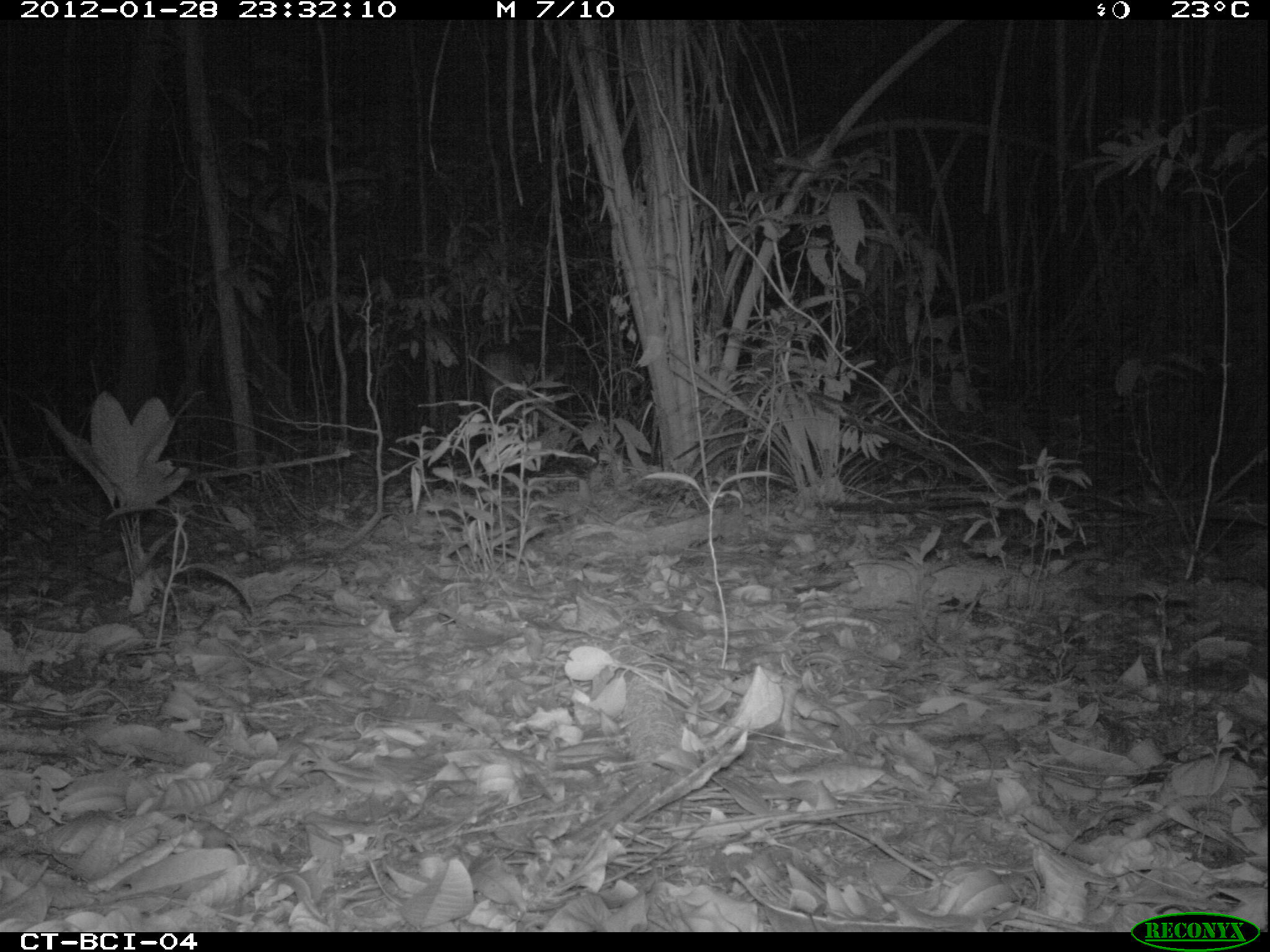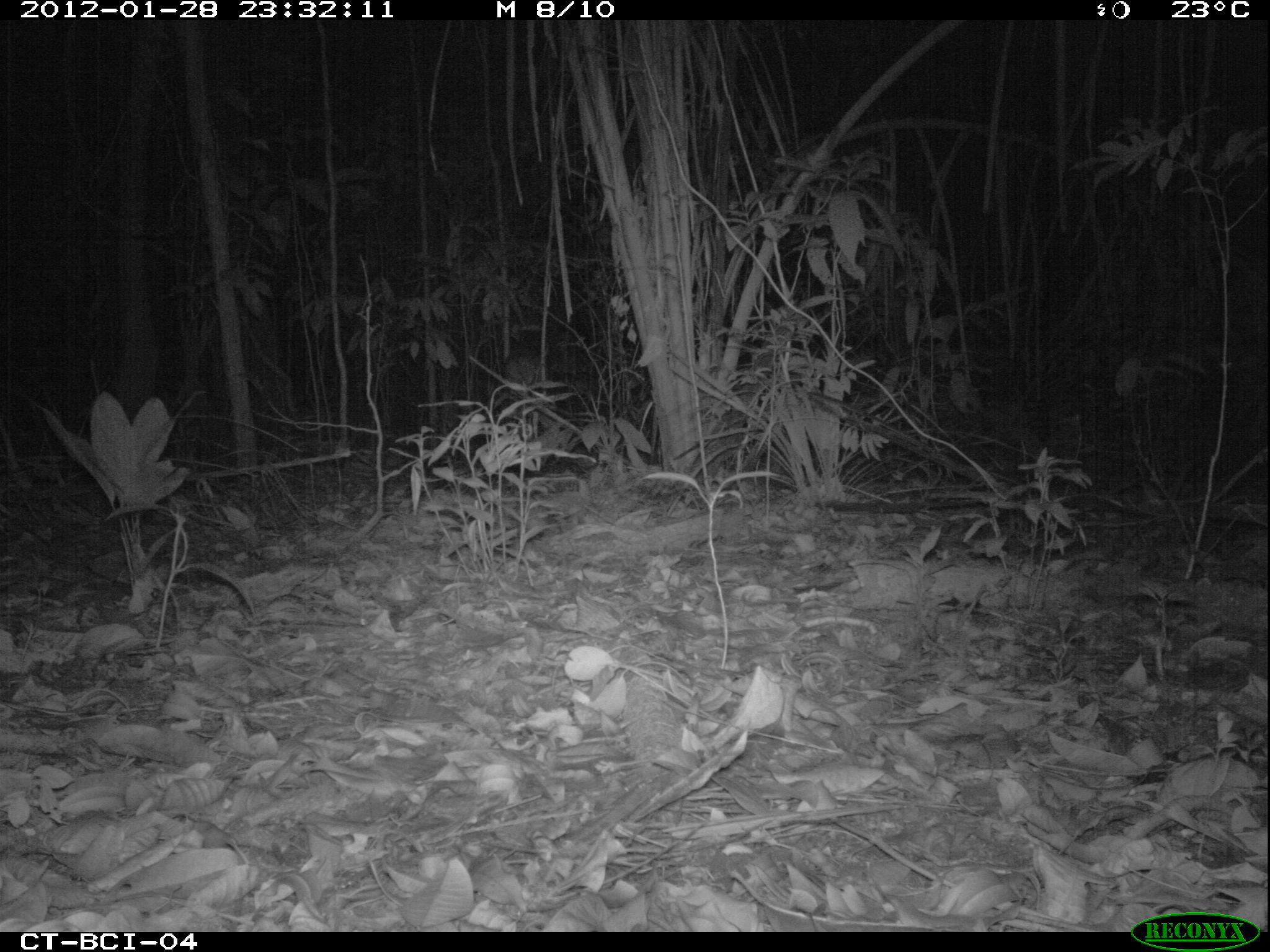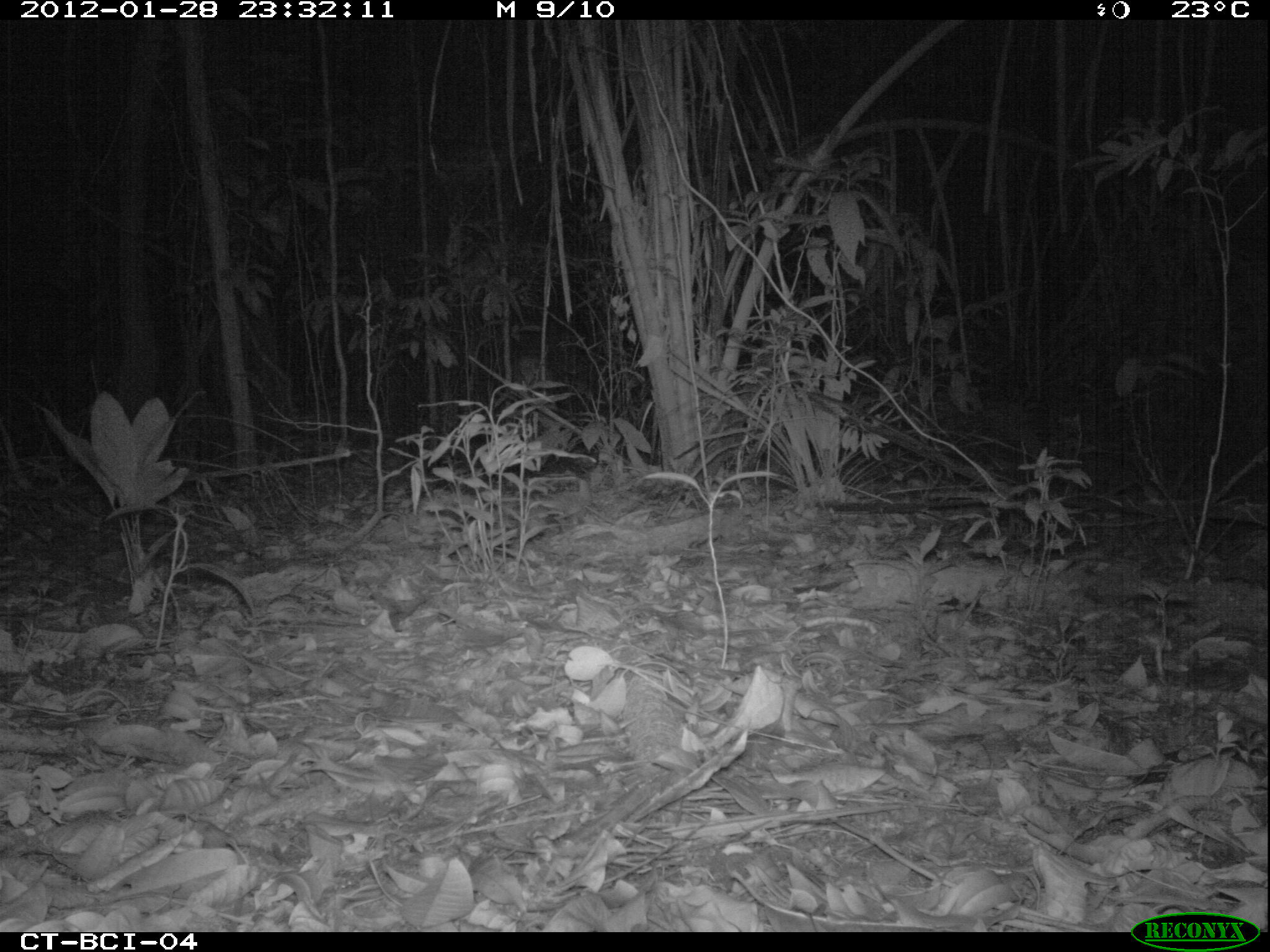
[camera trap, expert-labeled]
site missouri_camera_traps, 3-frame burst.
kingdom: Animalia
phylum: Chordata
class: Mammalia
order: Artiodactyla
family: Cervidae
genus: Mazama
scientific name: Mazama americana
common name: red brocket deer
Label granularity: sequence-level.